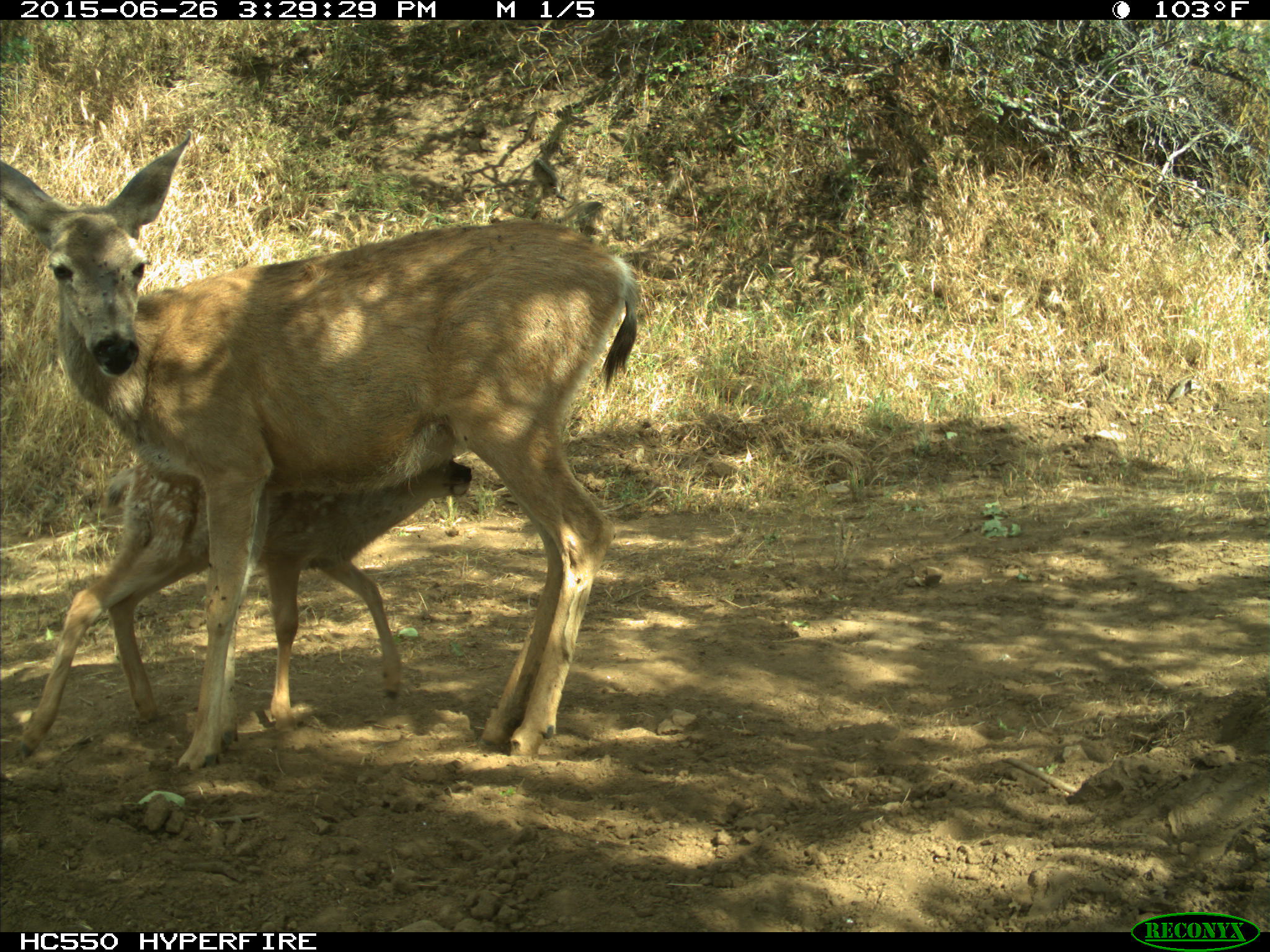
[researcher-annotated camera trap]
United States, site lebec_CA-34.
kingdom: Animalia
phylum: Chordata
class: Mammalia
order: Artiodactyla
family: Cervidae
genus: Odocoileus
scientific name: Odocoileus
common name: deer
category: unidentified deer